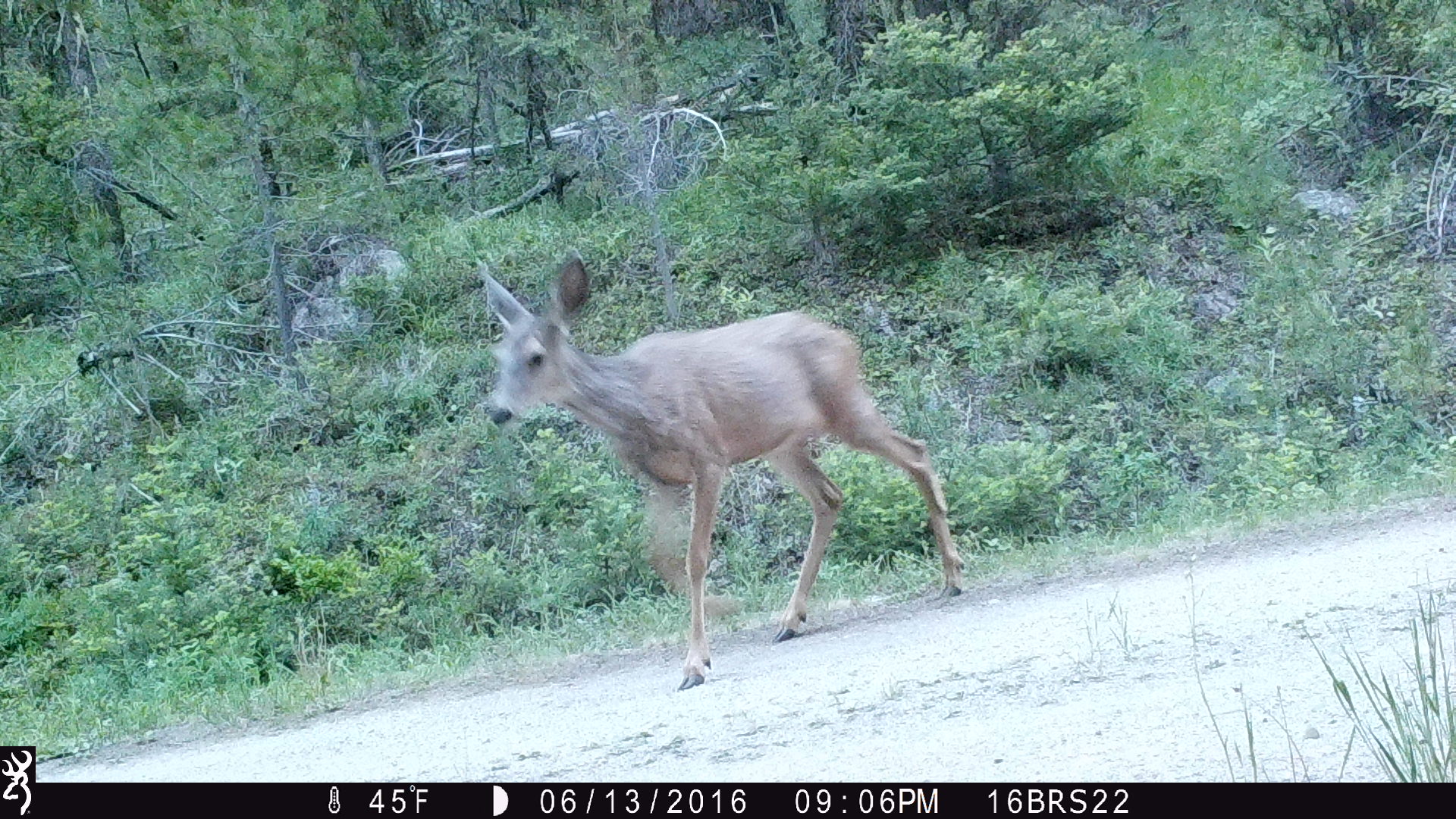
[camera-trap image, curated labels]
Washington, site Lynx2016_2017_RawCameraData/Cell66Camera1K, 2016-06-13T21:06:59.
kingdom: Animalia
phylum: Chordata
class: Mammalia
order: Artiodactyla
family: Cervidae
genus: Odocoileus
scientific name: Odocoileus hemionus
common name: mule deer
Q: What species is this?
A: Odocoileus hemionus (mule deer).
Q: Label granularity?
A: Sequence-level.